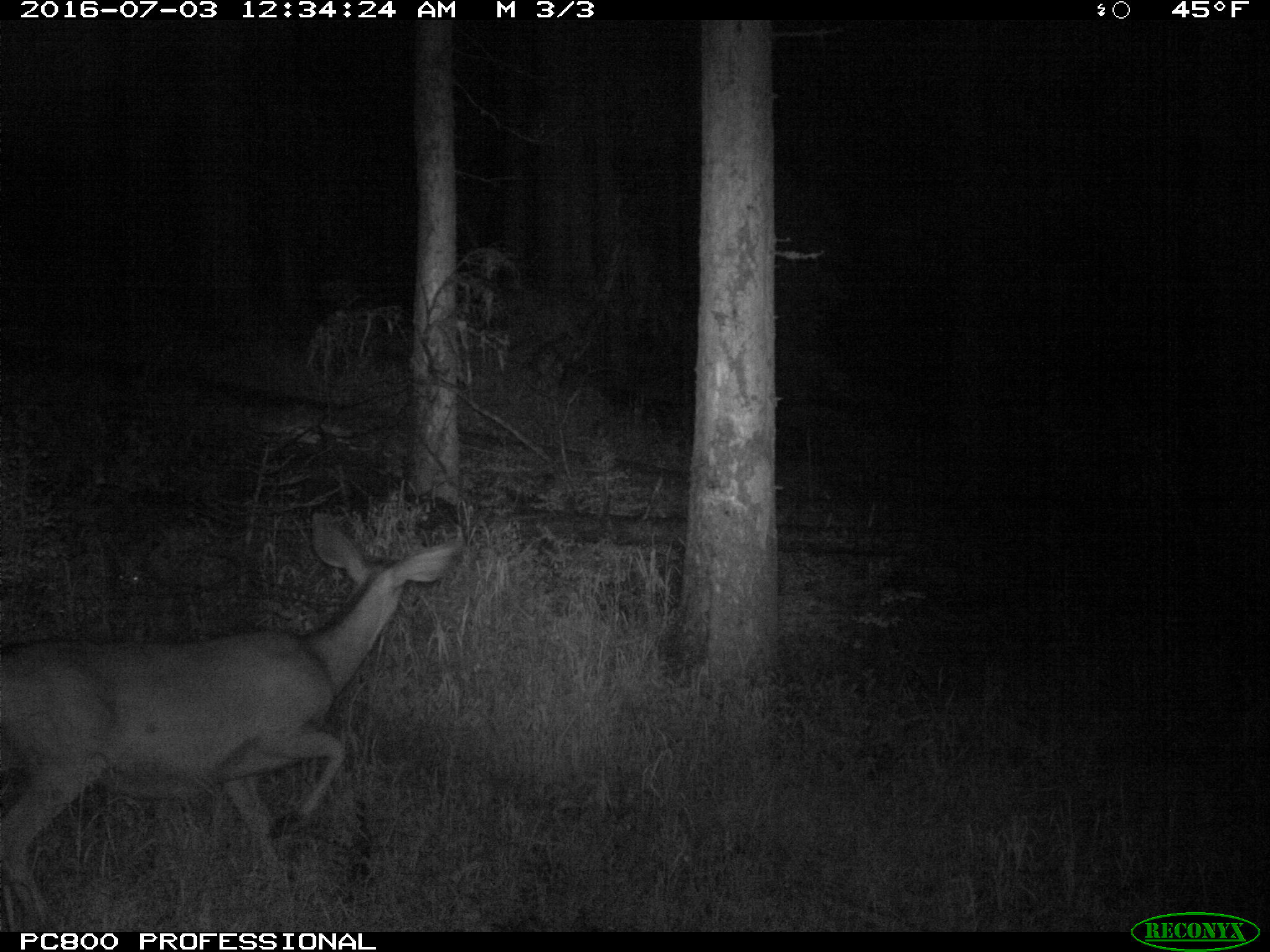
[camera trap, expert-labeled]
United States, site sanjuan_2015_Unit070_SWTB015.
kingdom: Animalia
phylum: Chordata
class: Mammalia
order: Artiodactyla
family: Cervidae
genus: Odocoileus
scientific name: Odocoileus hemionus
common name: mule deer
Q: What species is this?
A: Odocoileus hemionus (mule deer).